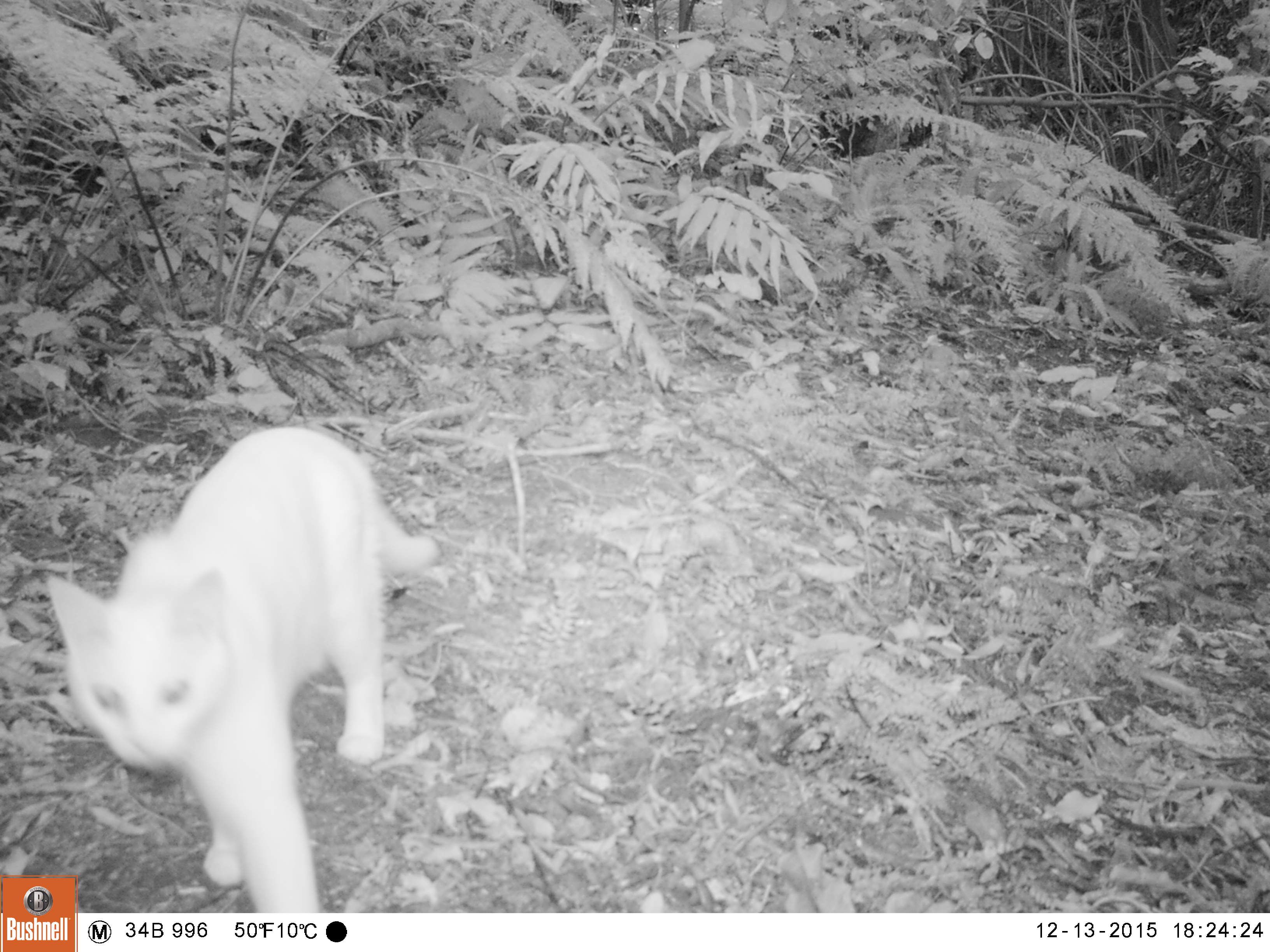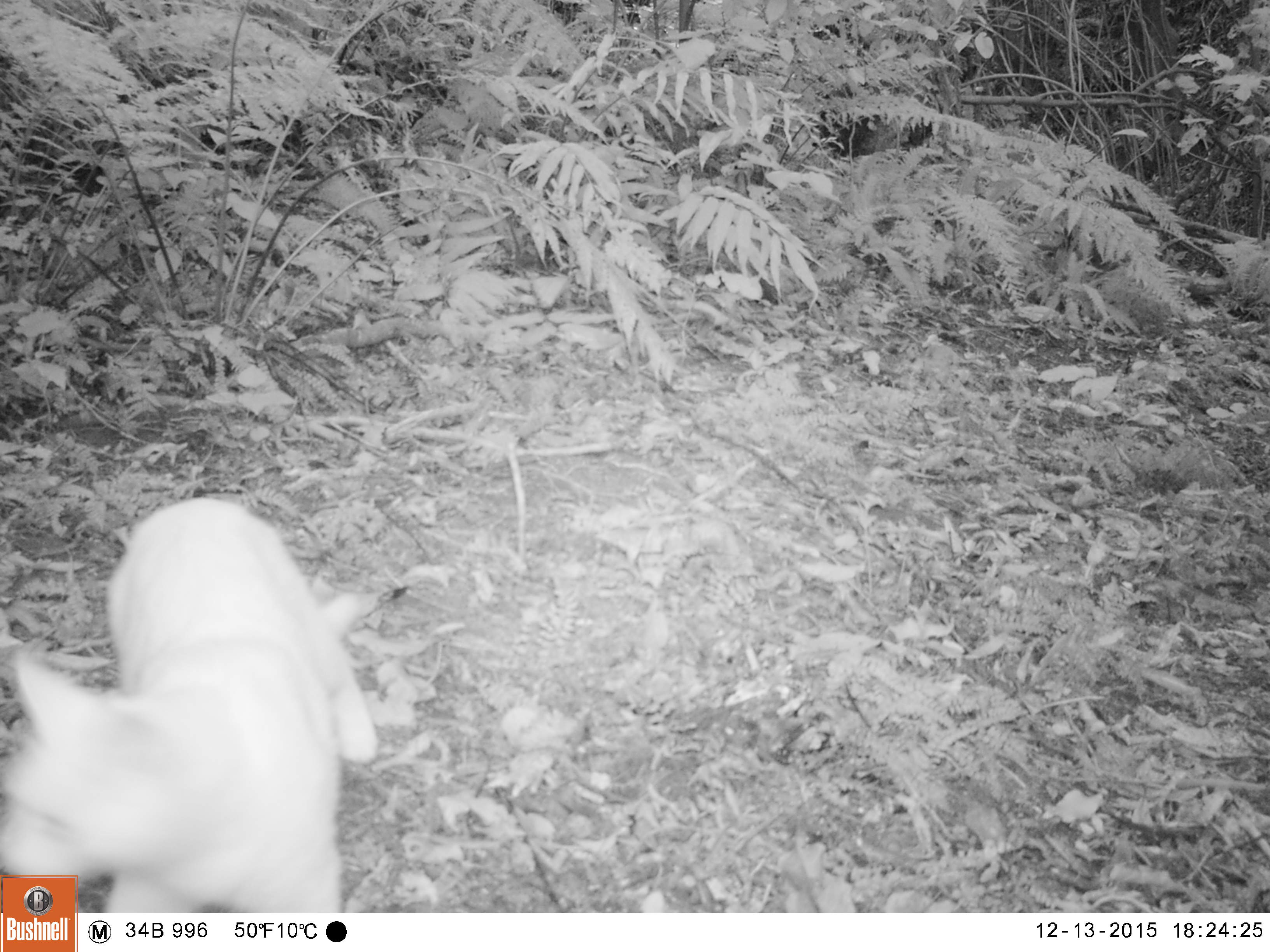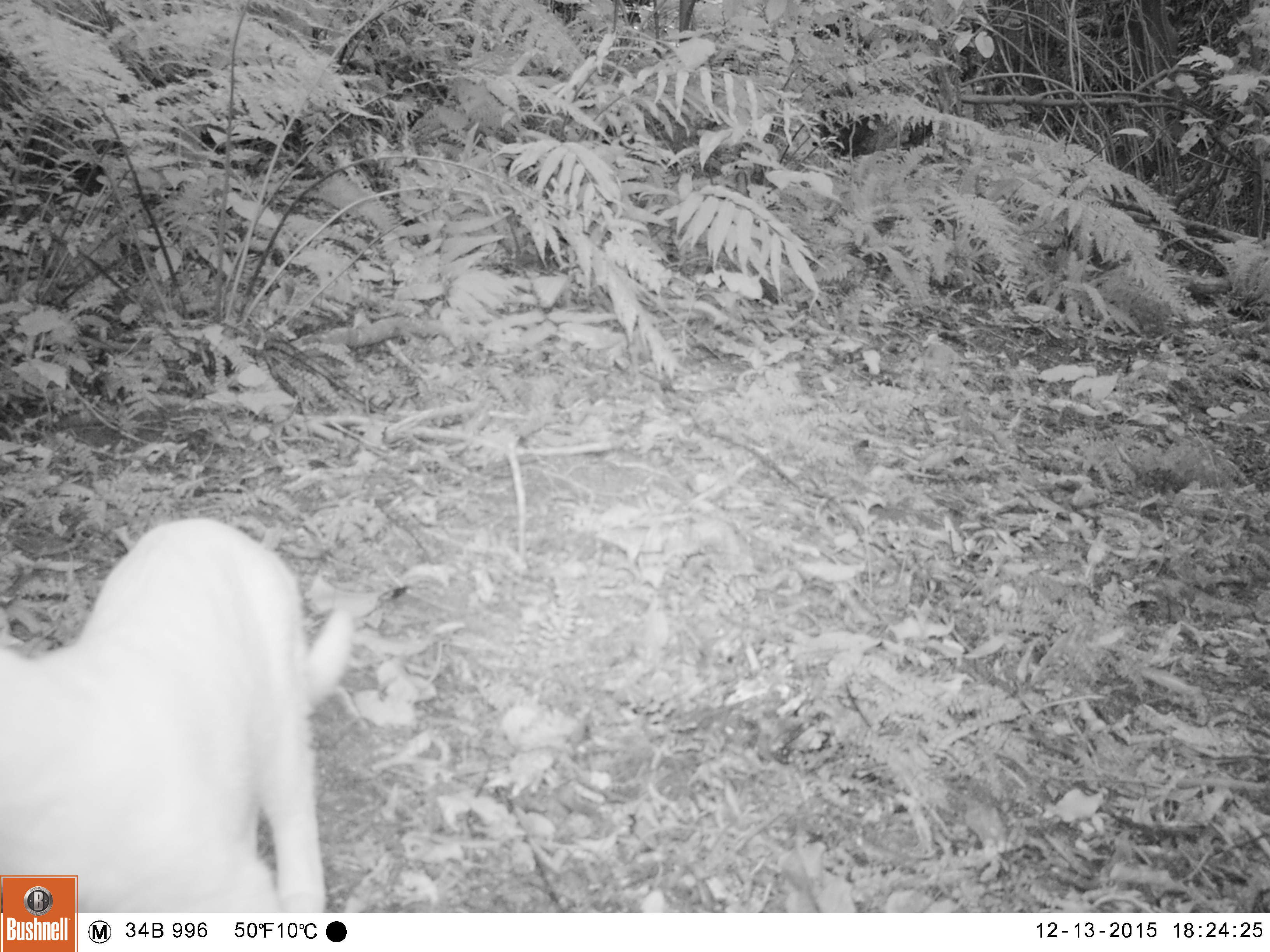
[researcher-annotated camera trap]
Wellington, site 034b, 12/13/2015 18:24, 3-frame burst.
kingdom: Animalia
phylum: Chordata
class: Mammalia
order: Carnivora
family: Felidae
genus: Felis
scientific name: Felis catus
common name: cat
Cat (Felis catus).